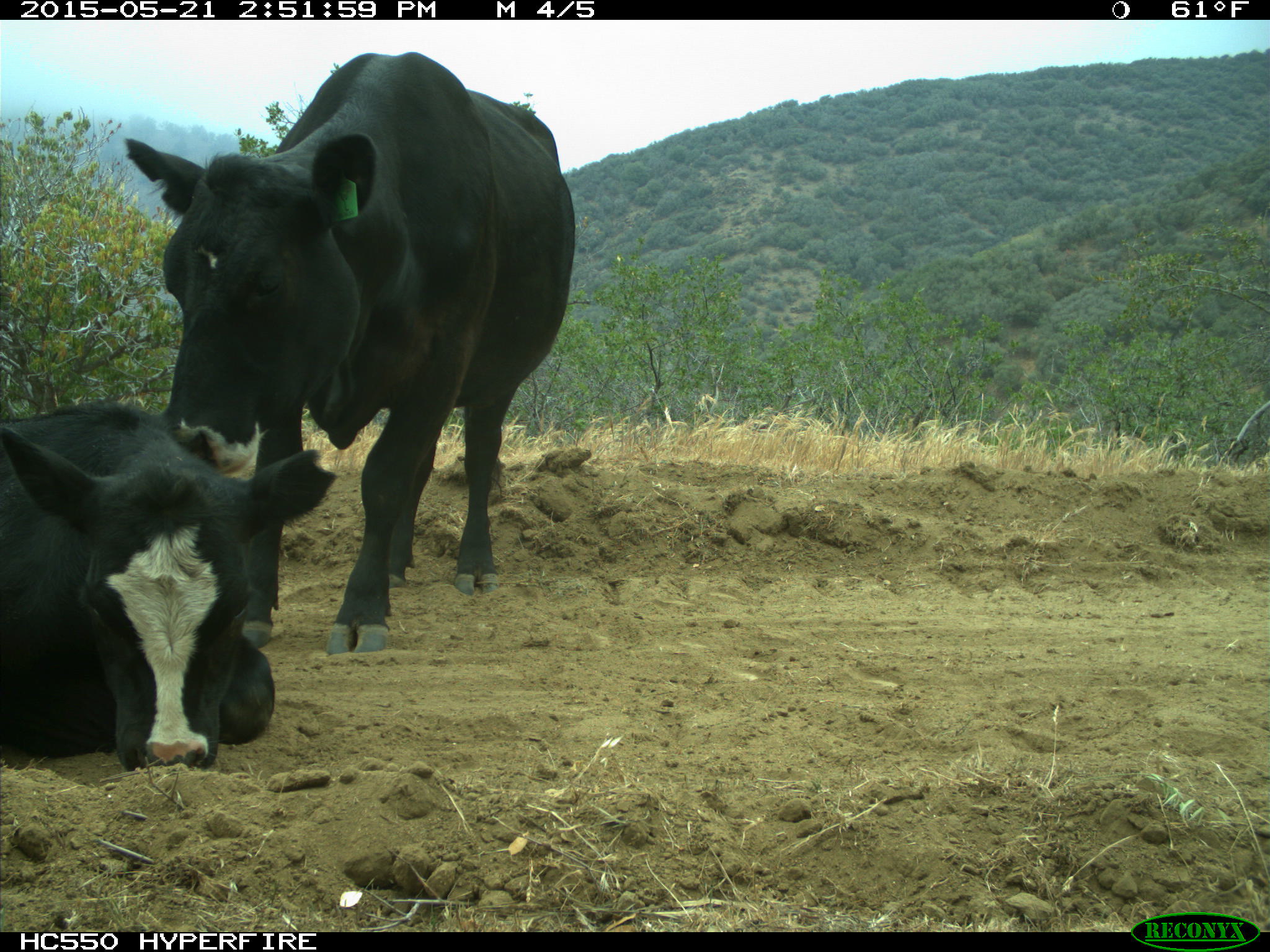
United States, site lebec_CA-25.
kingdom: Animalia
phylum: Chordata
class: Mammalia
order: Artiodactyla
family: Bovidae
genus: Bos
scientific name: Bos taurus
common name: domestic cow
Bos taurus (domestic cow).